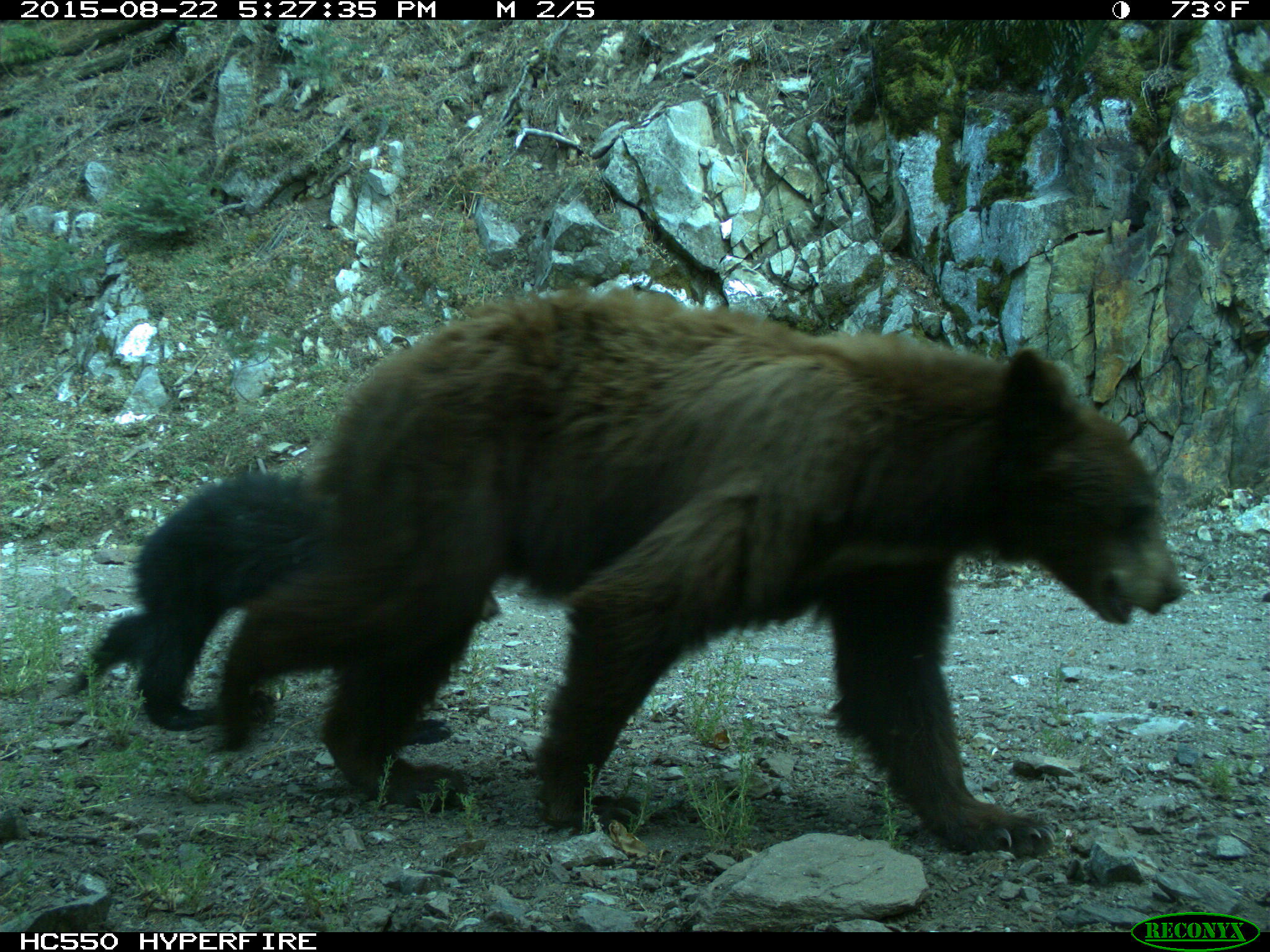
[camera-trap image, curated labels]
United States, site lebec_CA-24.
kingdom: Animalia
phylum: Chordata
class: Mammalia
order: Carnivora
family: Ursidae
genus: Ursus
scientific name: Ursus americanus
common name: american black bear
Ursus americanus (american black bear).